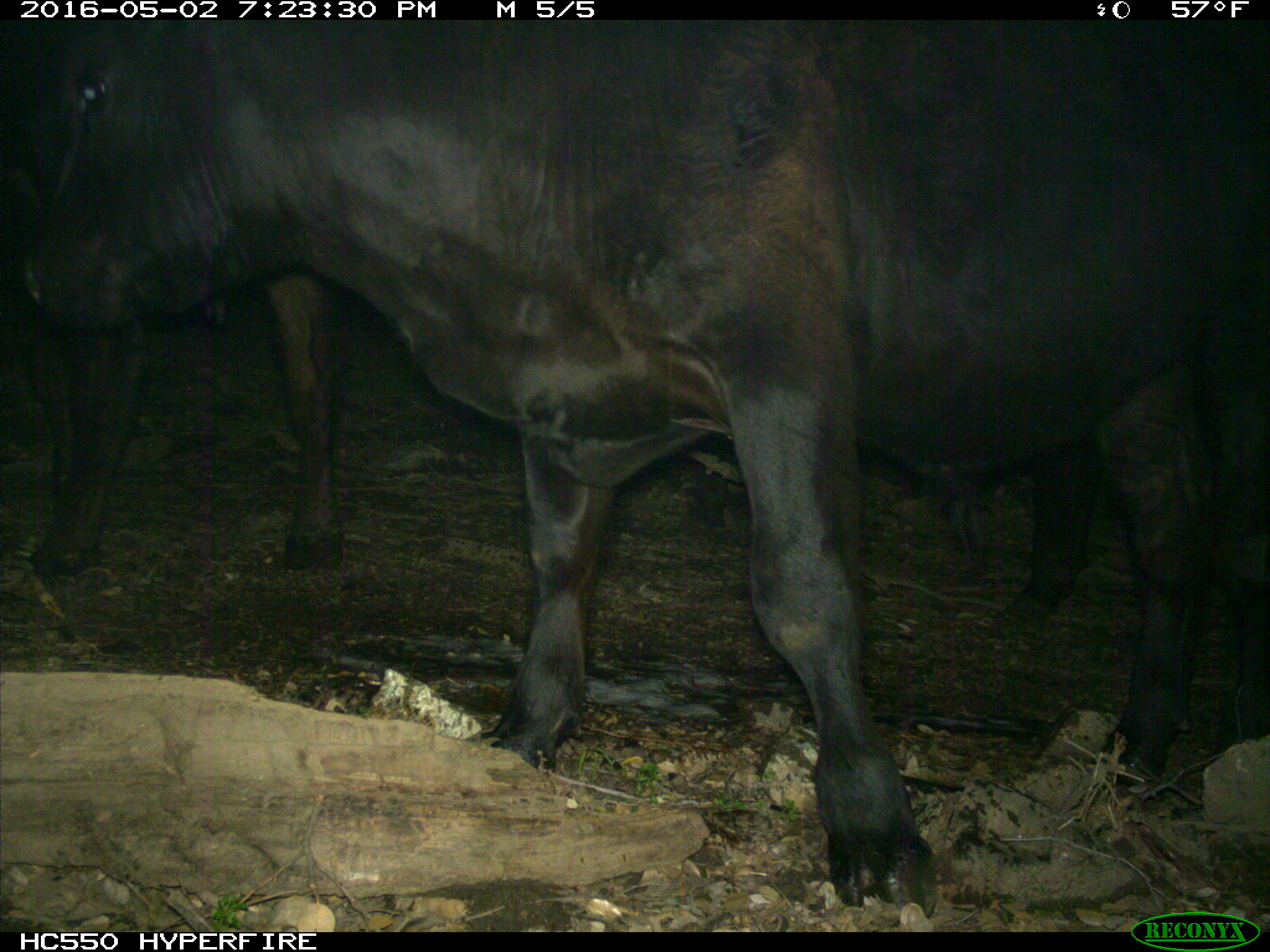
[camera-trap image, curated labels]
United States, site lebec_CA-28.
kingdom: Animalia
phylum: Chordata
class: Mammalia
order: Artiodactyla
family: Bovidae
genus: Bos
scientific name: Bos taurus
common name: domestic cow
Bos taurus (domestic cow).